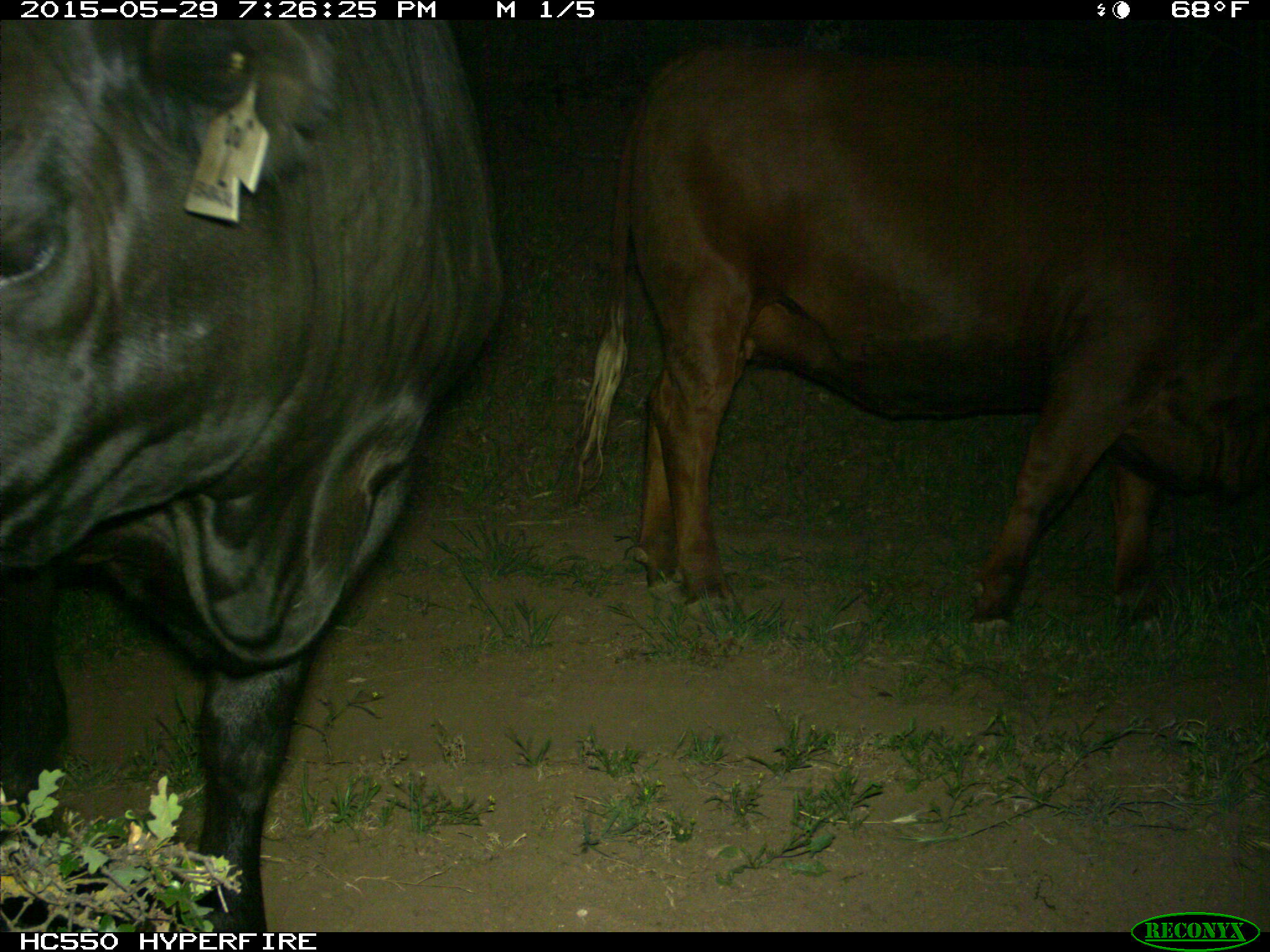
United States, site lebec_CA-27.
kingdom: Animalia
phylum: Chordata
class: Mammalia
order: Artiodactyla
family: Bovidae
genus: Bos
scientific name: Bos taurus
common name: domestic cow